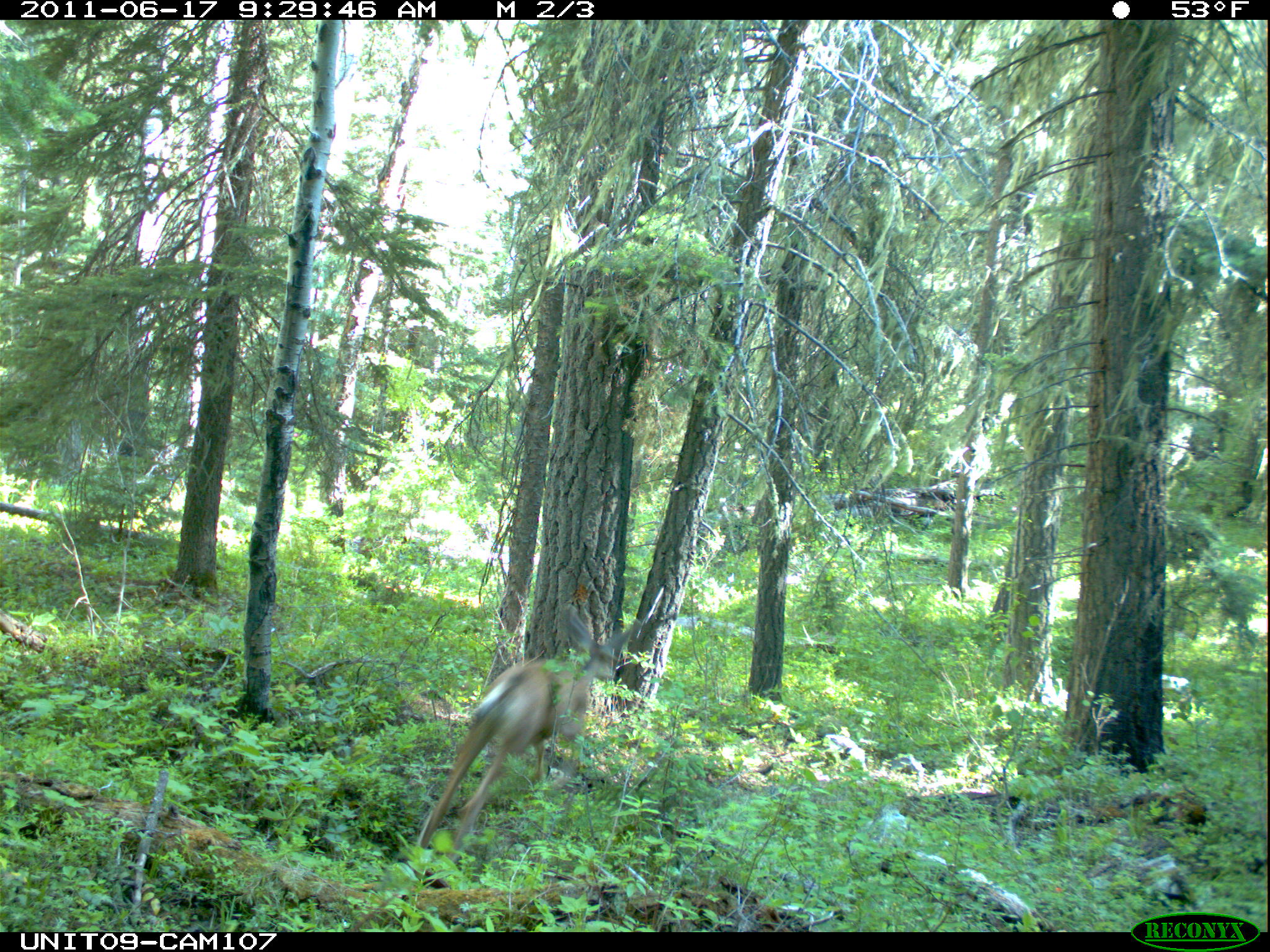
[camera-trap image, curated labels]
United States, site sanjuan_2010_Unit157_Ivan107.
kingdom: Animalia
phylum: Chordata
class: Mammalia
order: Artiodactyla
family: Cervidae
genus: Odocoileus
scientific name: Odocoileus hemionus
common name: mule deer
Odocoileus hemionus (mule deer).